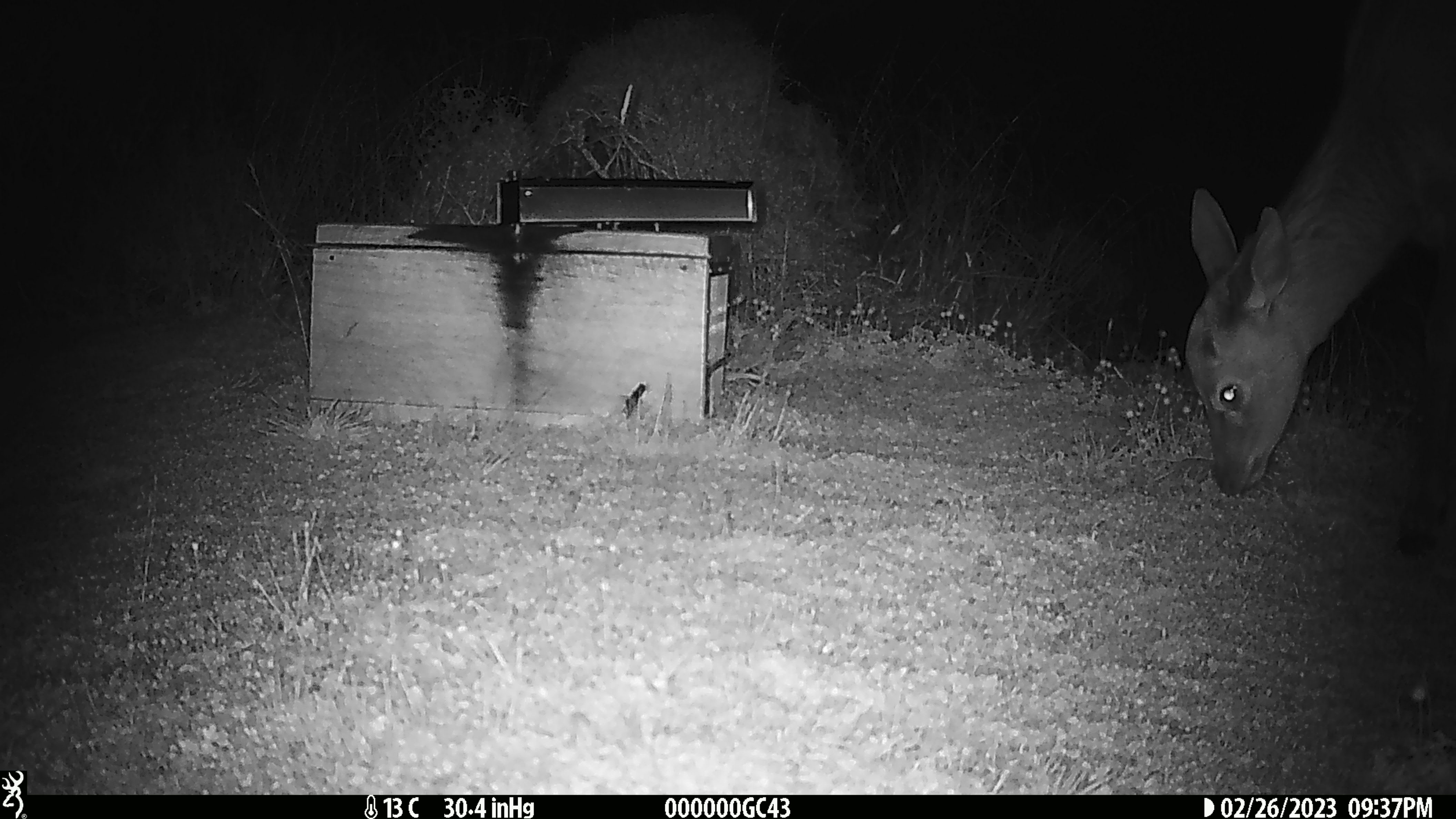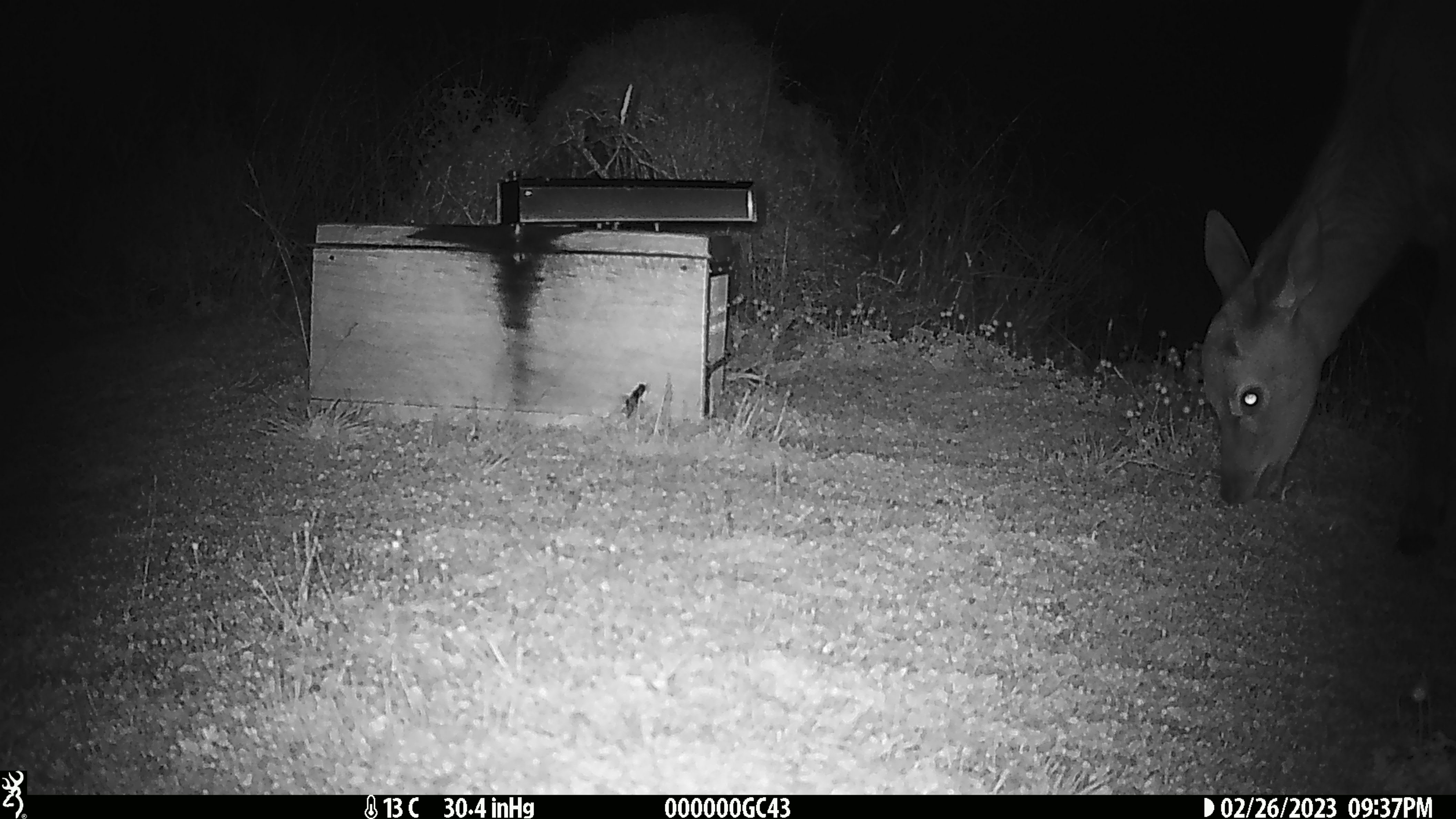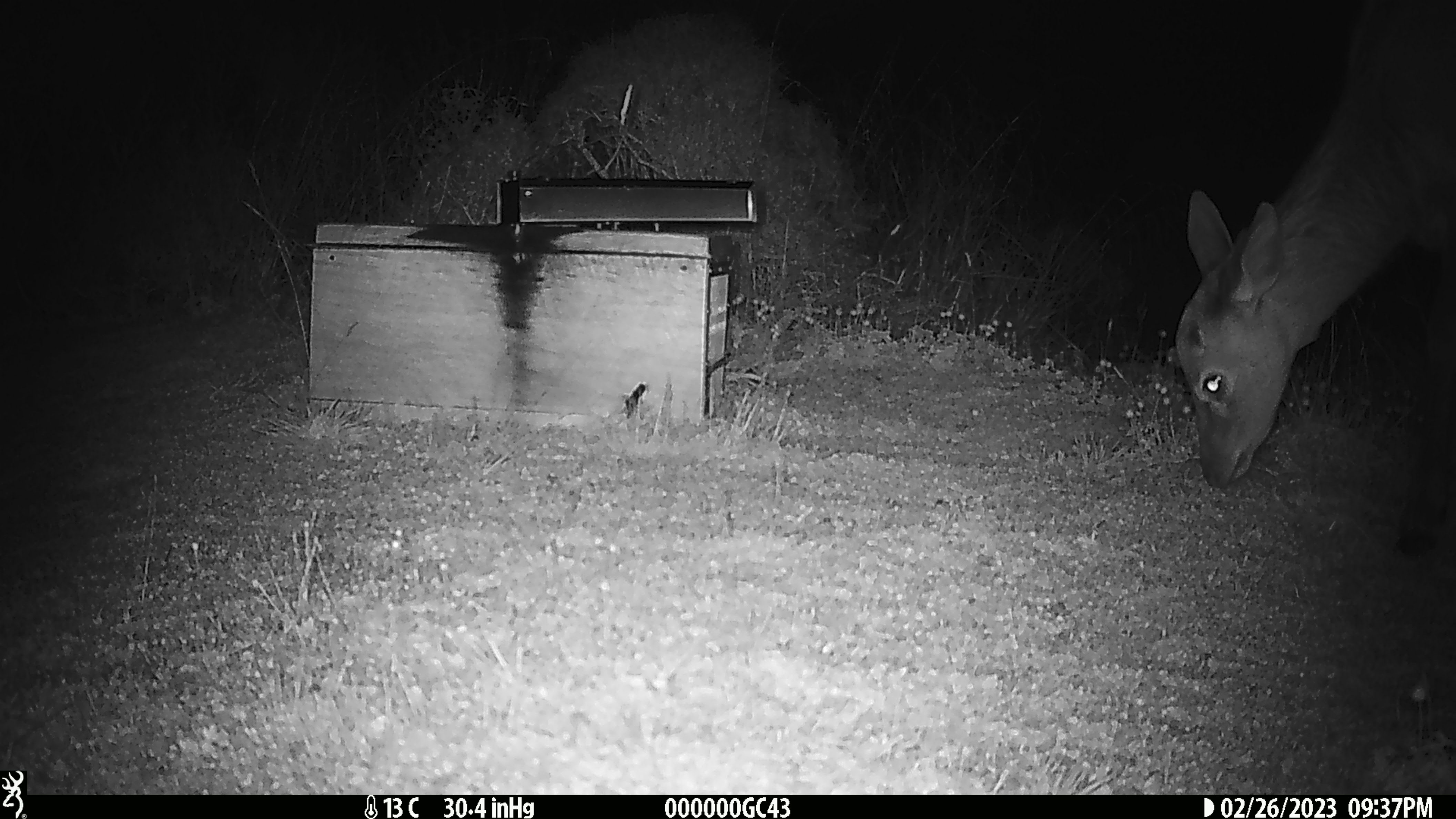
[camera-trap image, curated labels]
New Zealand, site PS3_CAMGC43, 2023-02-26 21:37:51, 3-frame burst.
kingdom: Animalia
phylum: Chordata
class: Mammalia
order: Artiodactyla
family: Cervidae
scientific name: Cervidae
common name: deer